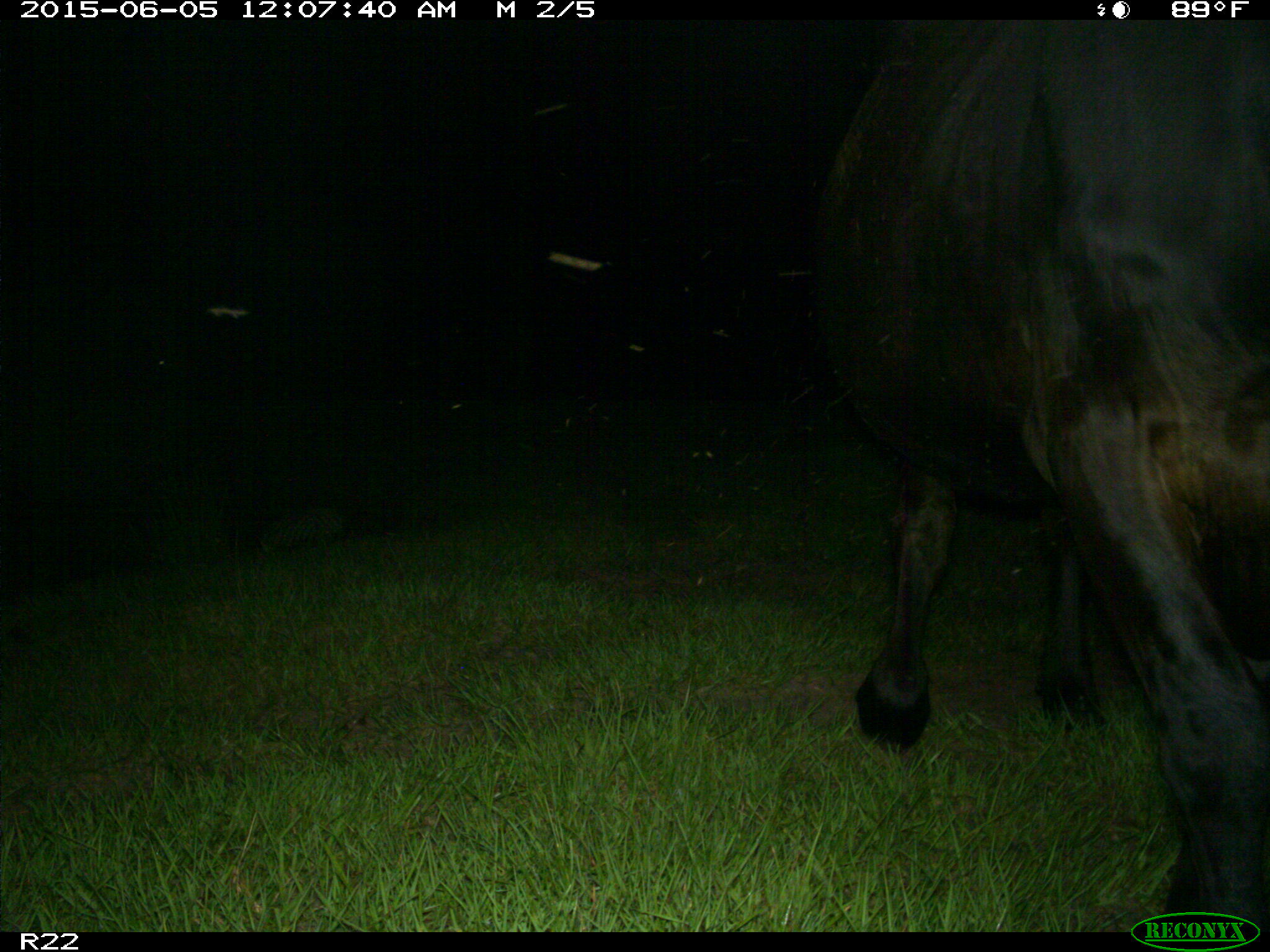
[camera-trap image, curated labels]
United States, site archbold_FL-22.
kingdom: Animalia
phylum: Chordata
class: Mammalia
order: Artiodactyla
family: Bovidae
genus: Bos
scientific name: Bos taurus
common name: domestic cow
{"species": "Bos taurus (domestic cow)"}